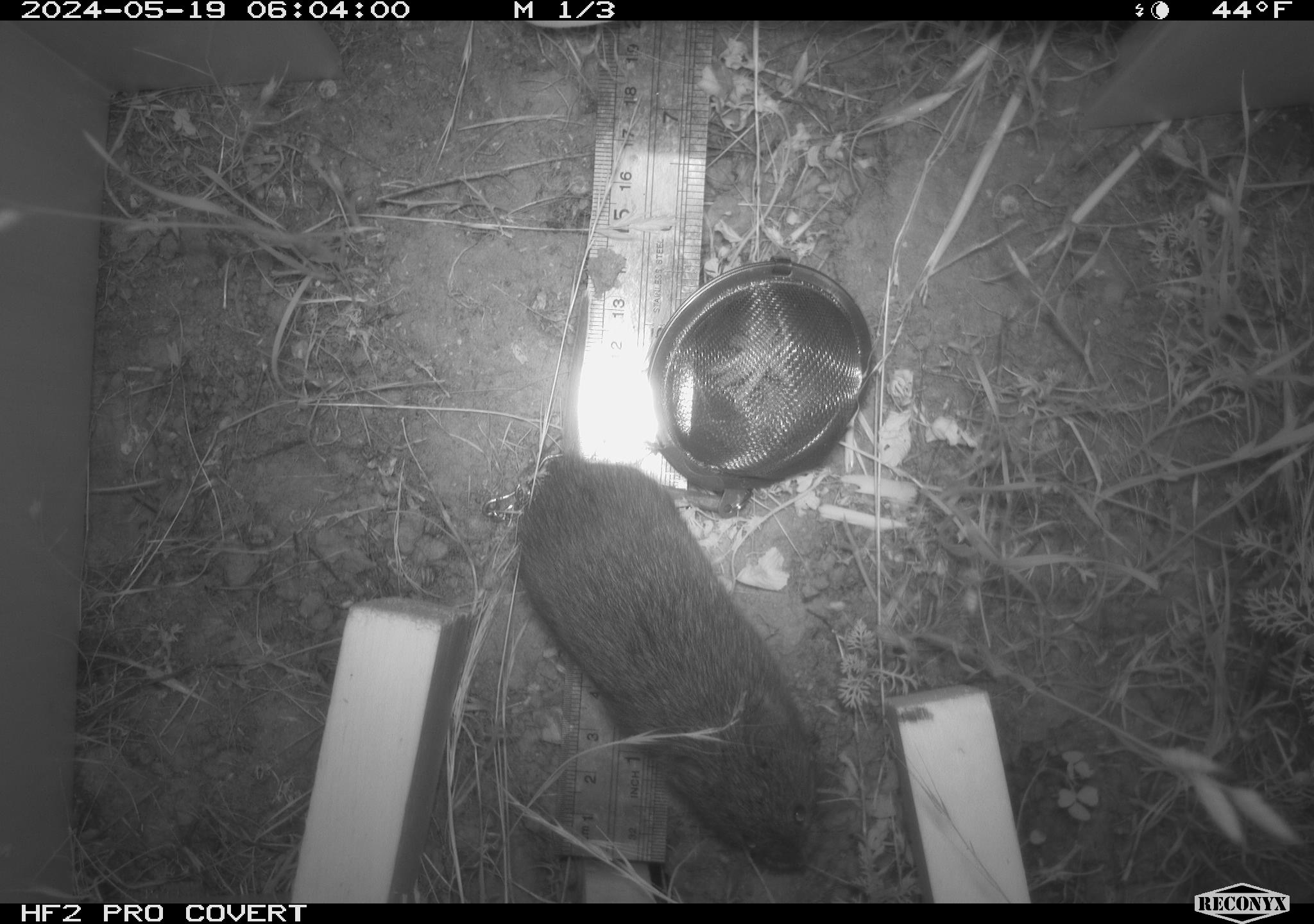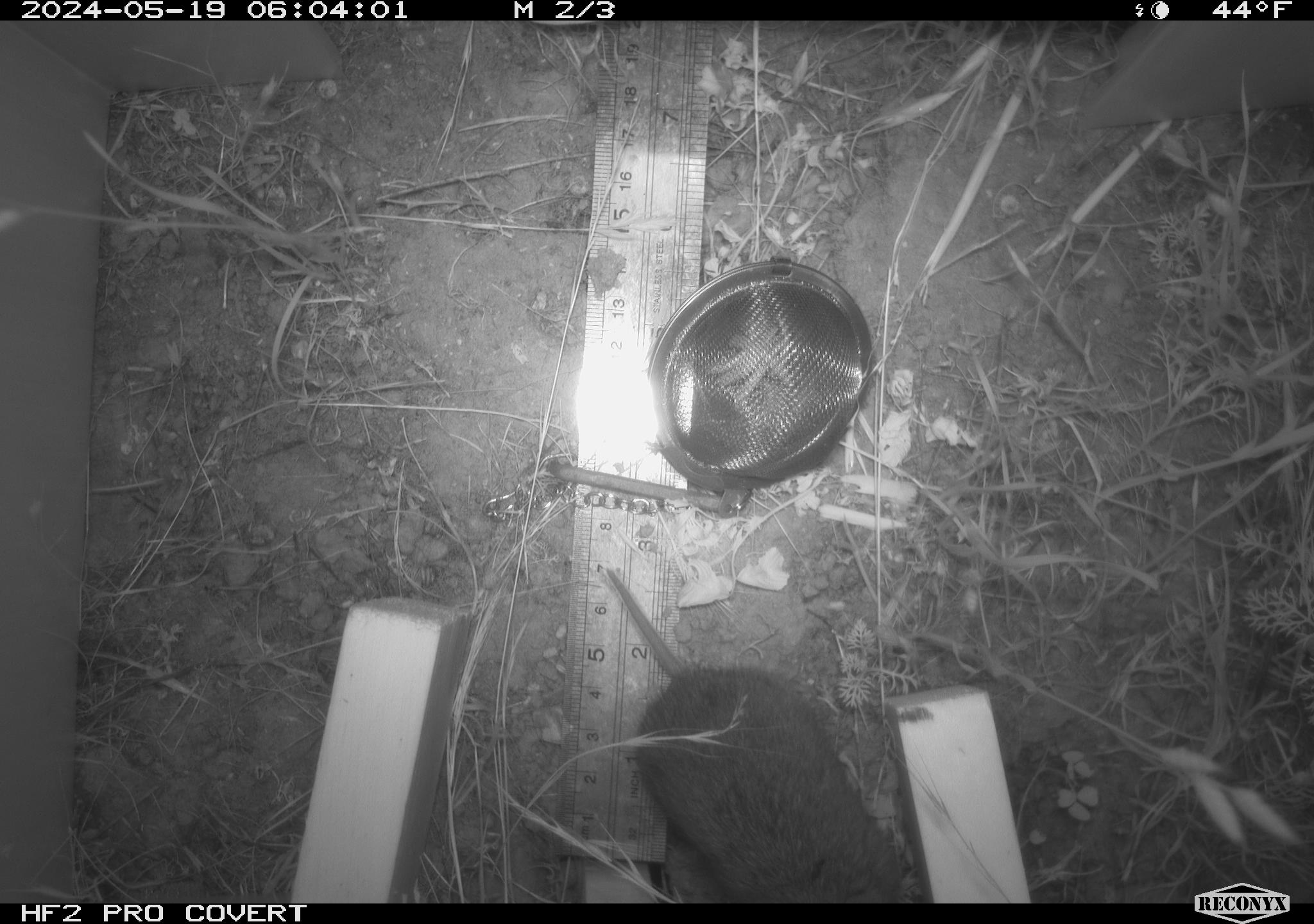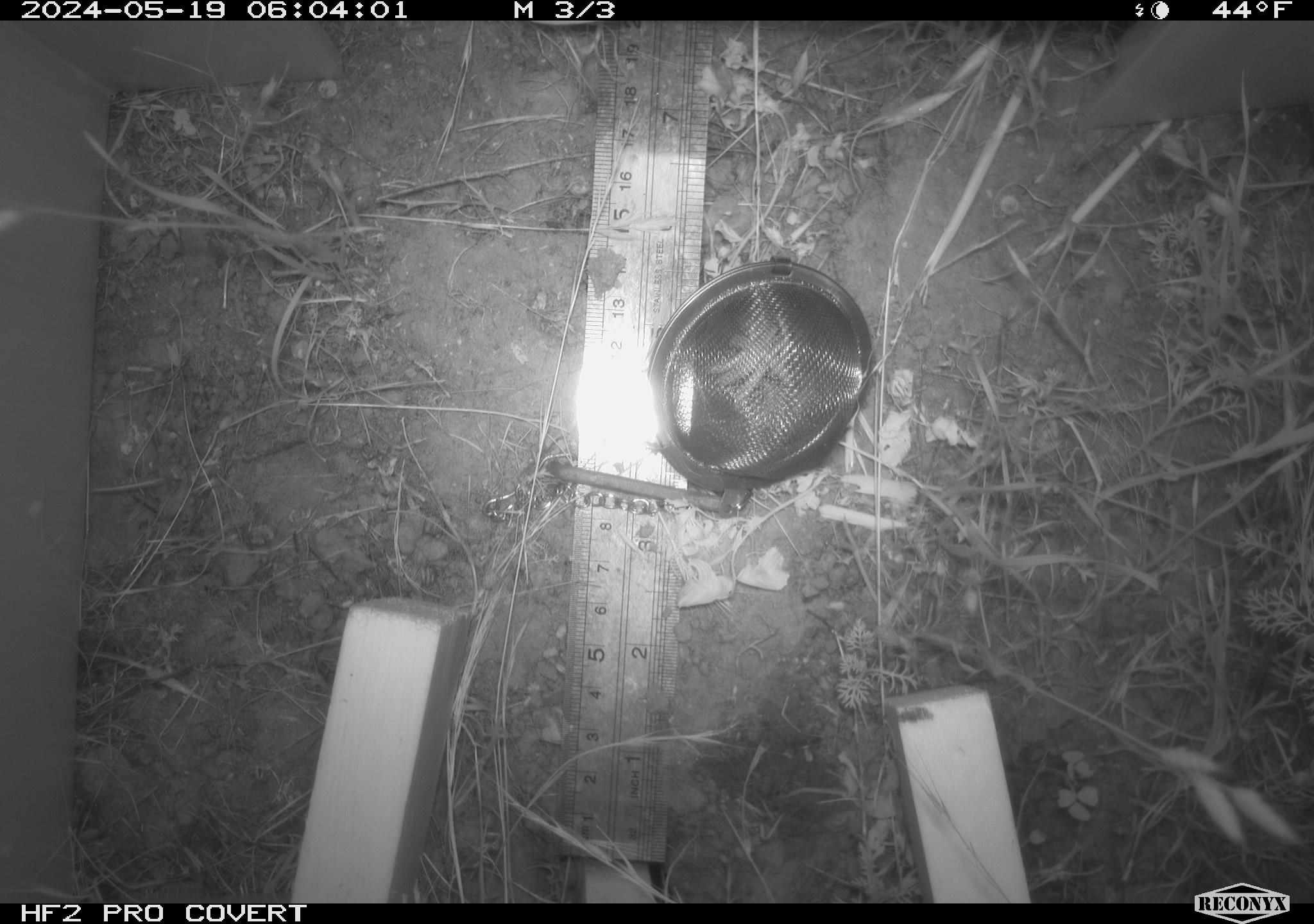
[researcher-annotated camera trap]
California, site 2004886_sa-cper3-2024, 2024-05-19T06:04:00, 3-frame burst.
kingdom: Animalia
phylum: Chordata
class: Mammalia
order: Rodentia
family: Cricetidae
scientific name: Arvicolinae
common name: voles, lemmings, and muskrats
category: arvicolinae subfamily